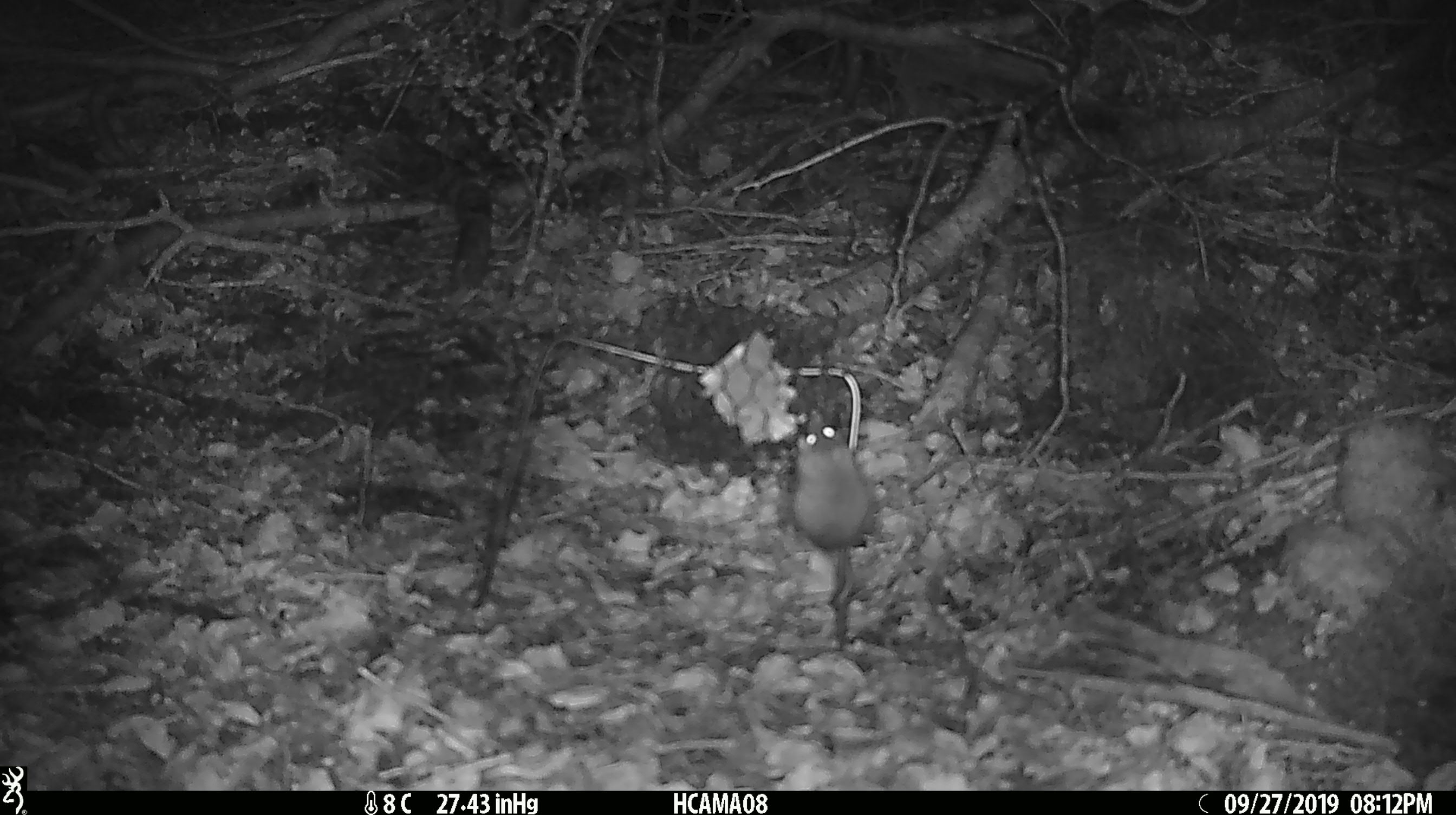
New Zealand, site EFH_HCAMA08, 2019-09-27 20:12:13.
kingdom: Animalia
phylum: Chordata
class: Mammalia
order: Rodentia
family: Muridae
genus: Mus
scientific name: Mus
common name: mouse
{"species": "mouse (Mus)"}